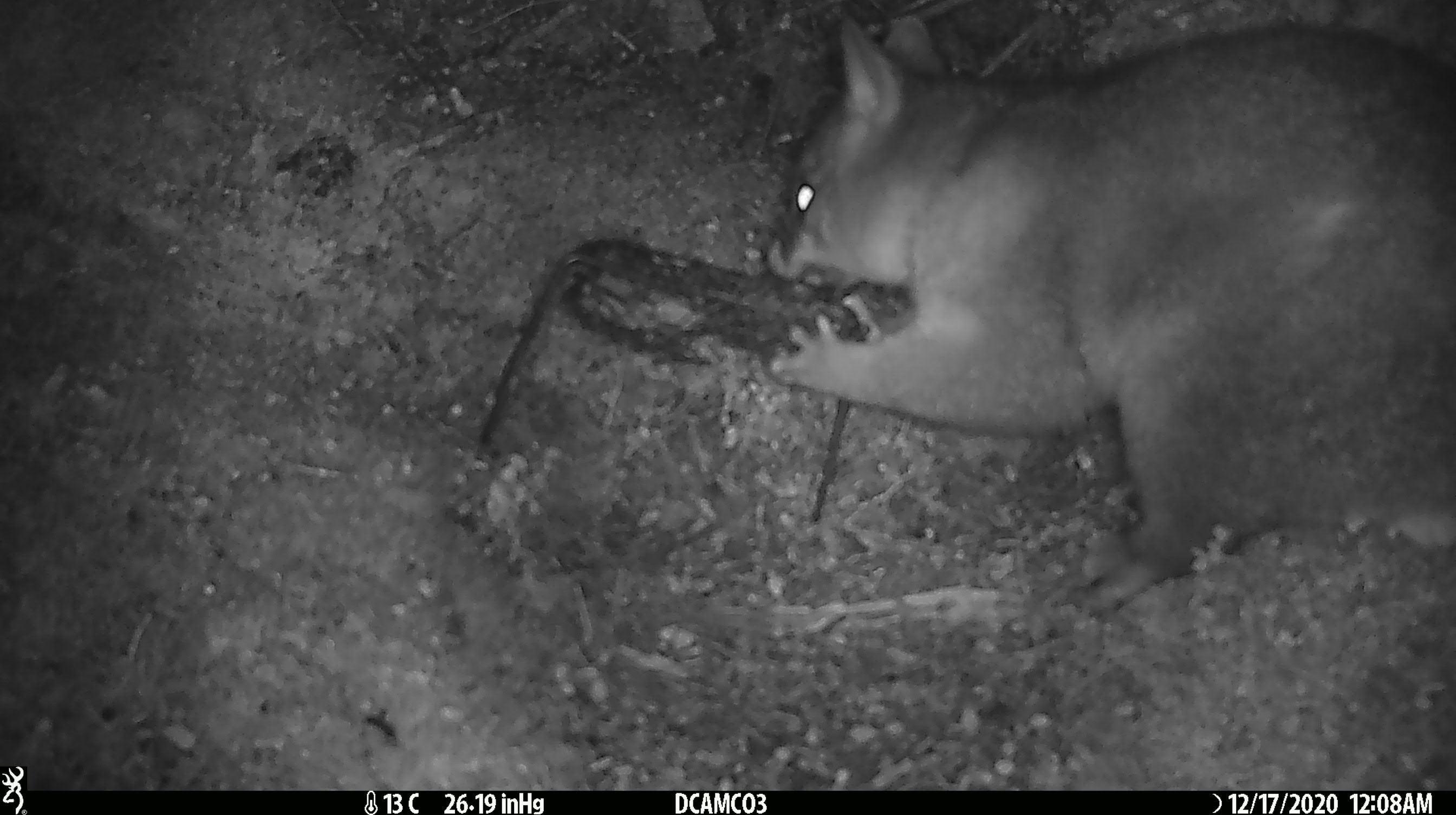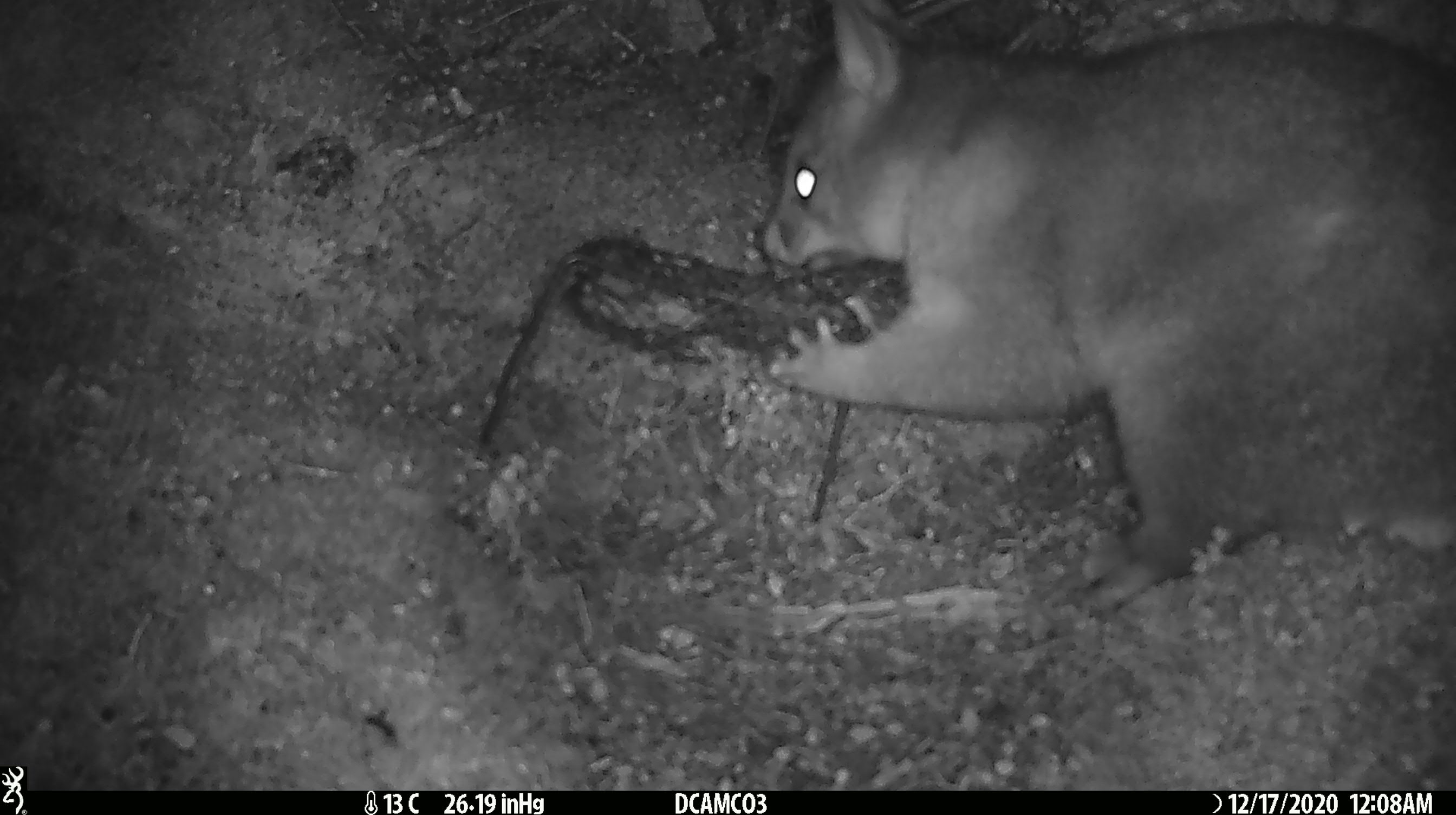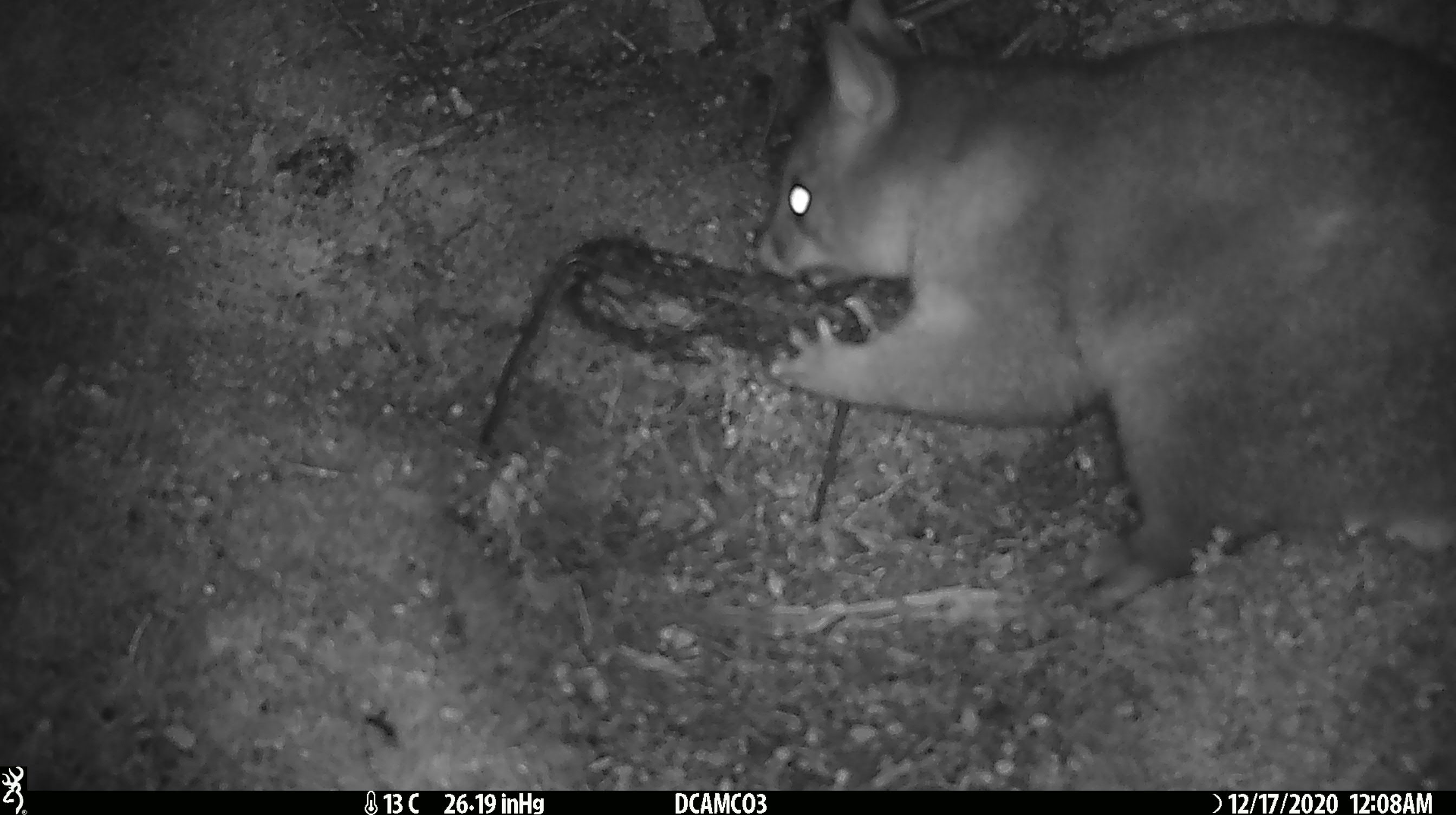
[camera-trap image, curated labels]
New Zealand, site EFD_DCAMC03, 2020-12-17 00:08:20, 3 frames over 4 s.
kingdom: Animalia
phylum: Chordata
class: Mammalia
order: Diprotodontia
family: Phalangeridae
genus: Trichosurus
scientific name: Trichosurus vulpecula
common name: common brushtail possum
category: possum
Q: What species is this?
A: Possum (common brushtail possum) (Trichosurus vulpecula).